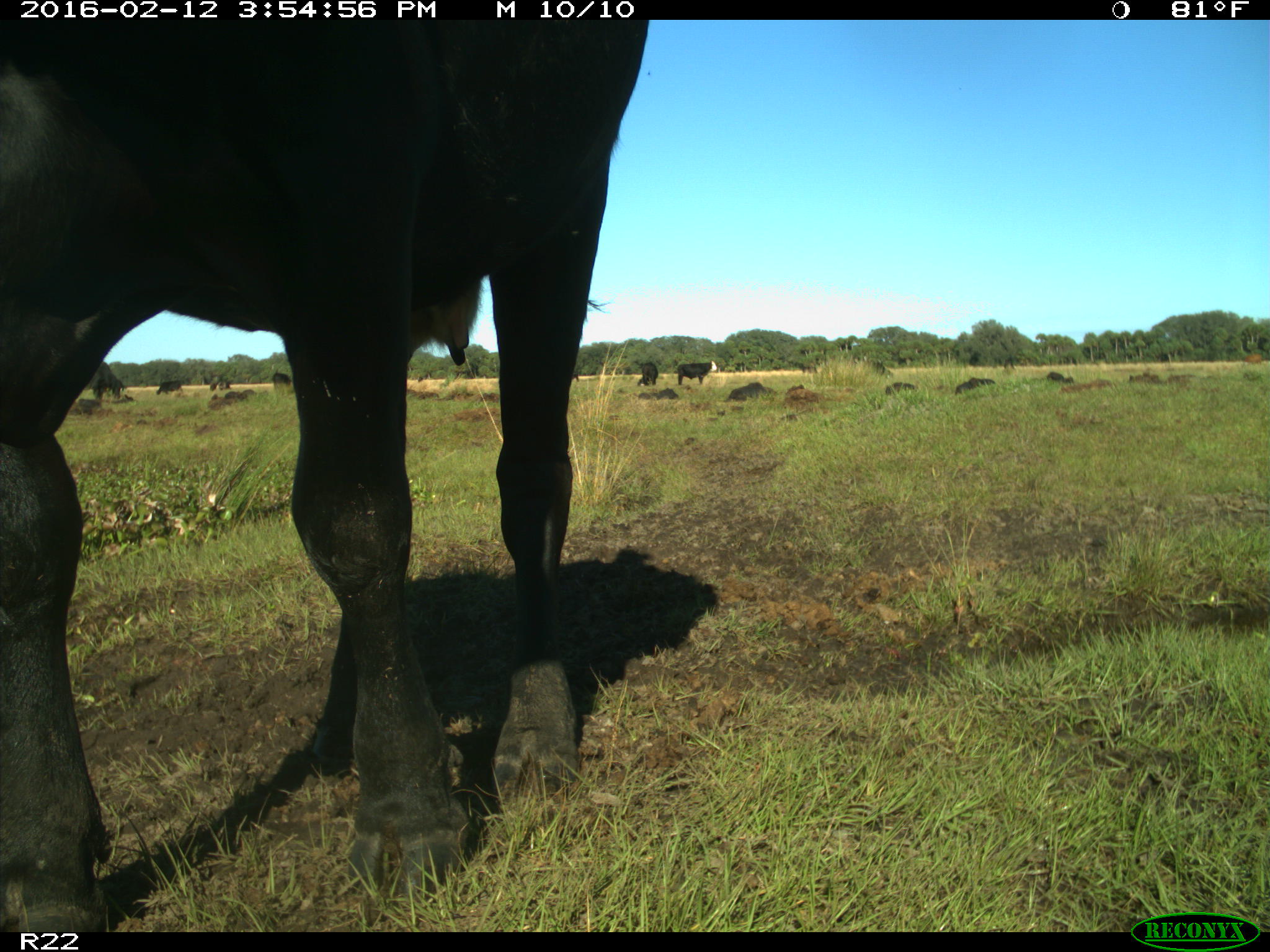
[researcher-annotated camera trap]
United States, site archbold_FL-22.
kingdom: Animalia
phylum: Chordata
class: Mammalia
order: Artiodactyla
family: Bovidae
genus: Bos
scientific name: Bos taurus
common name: domestic cow